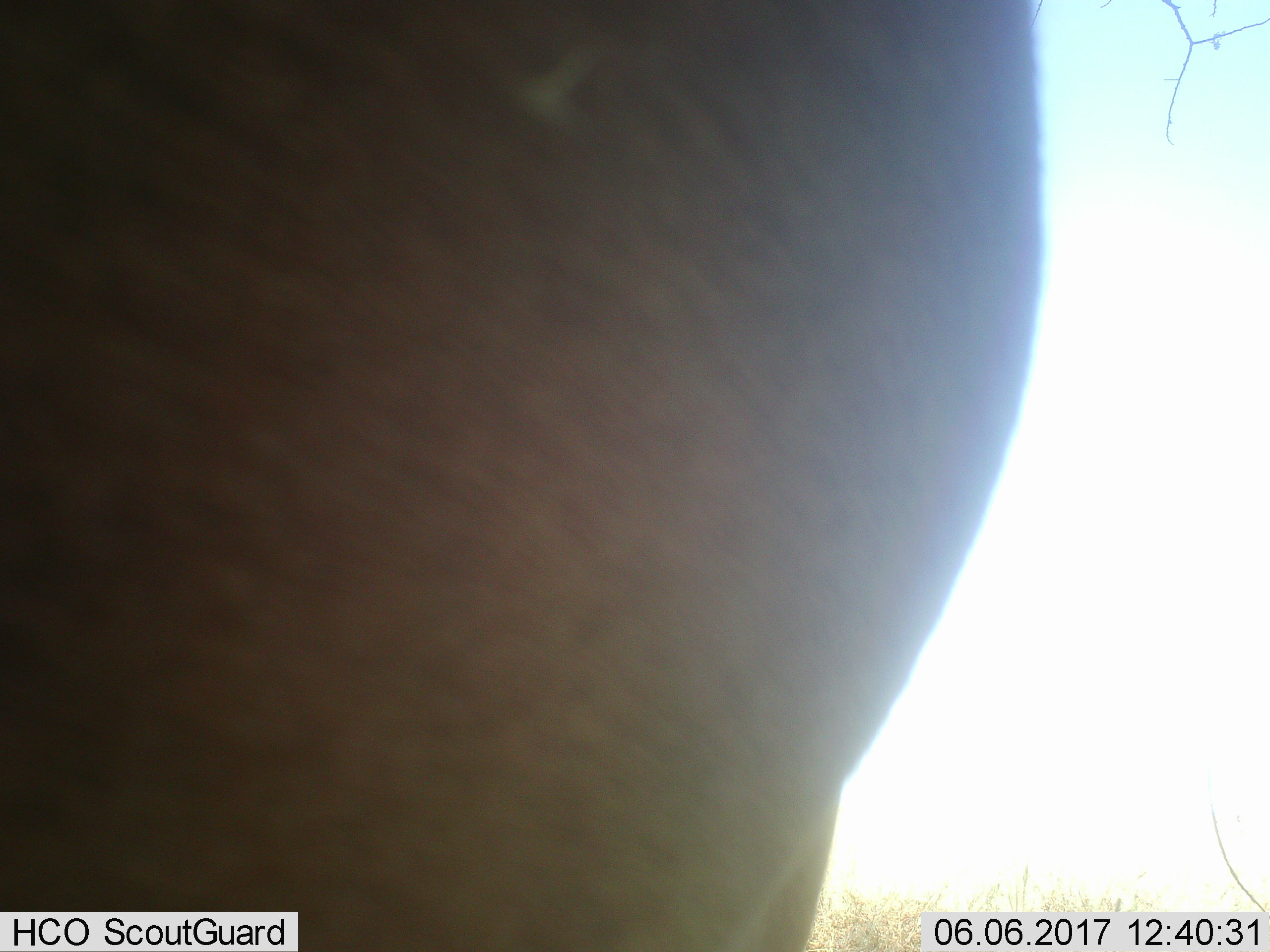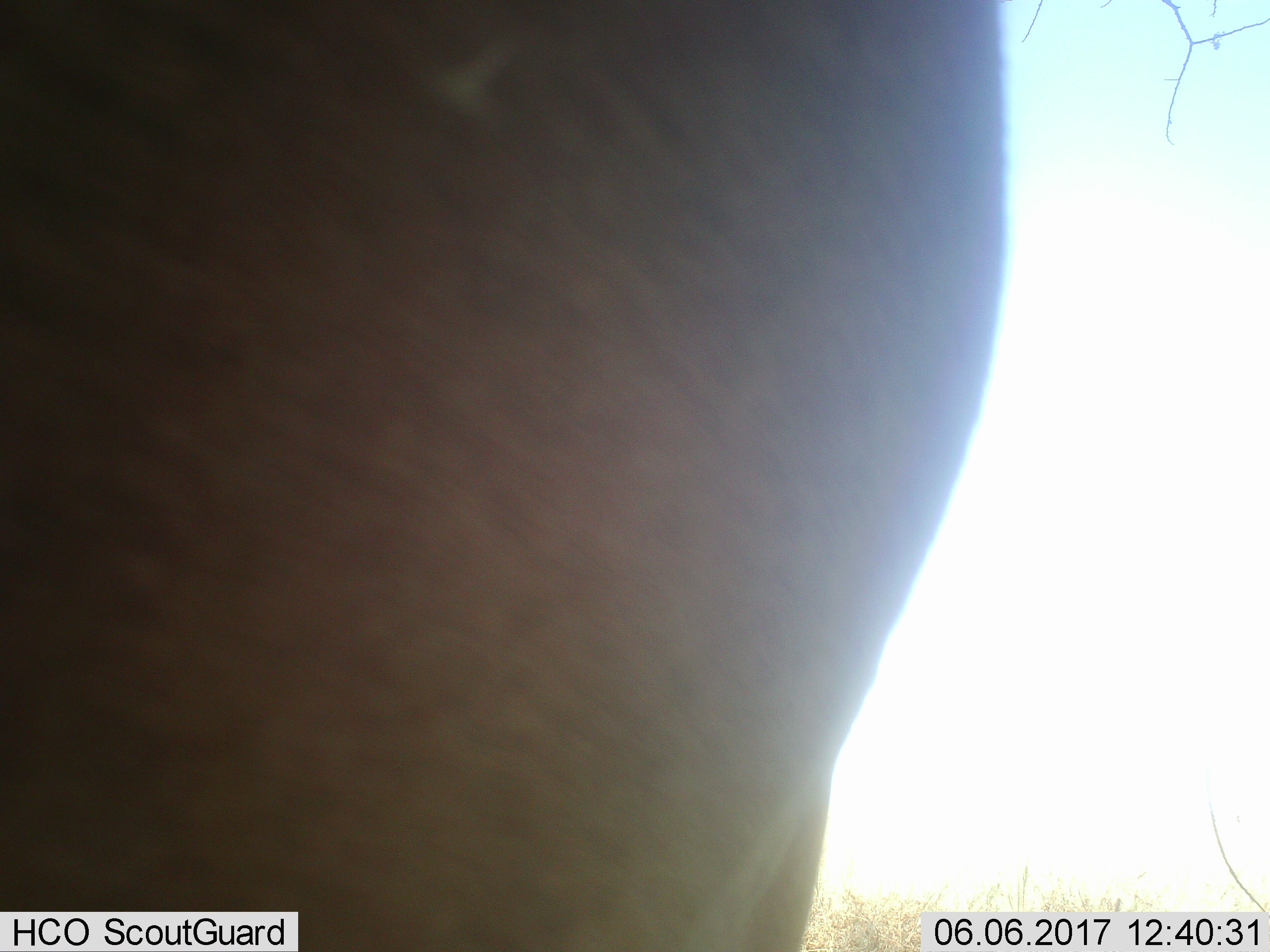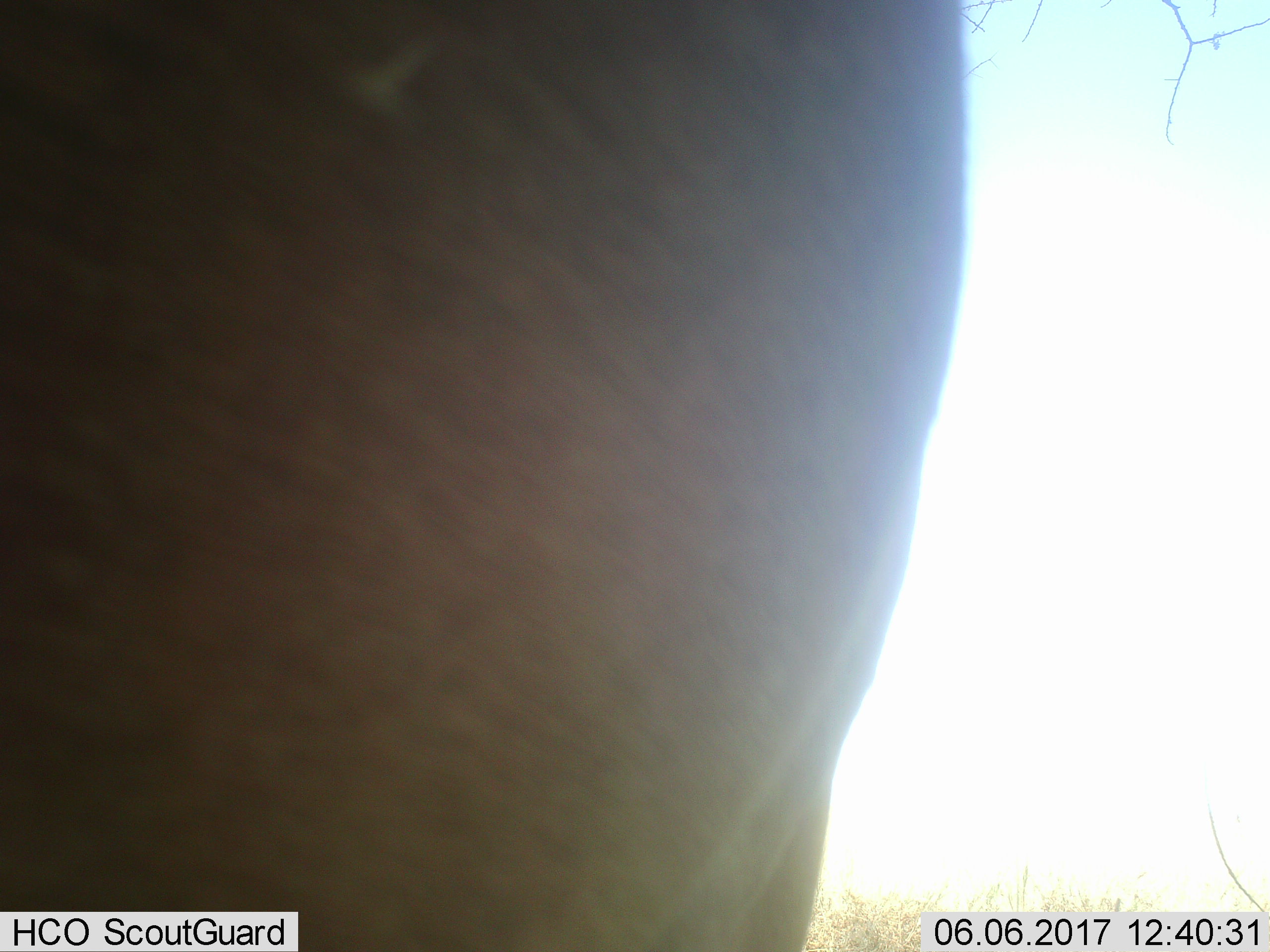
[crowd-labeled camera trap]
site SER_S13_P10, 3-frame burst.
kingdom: Animalia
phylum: Chordata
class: Mammalia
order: Artiodactyla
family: Bovidae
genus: Alcelaphus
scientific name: Alcelaphus buselaphus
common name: hartebeest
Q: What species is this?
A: Hartebeest (Alcelaphus buselaphus).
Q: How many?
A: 1.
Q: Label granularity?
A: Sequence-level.